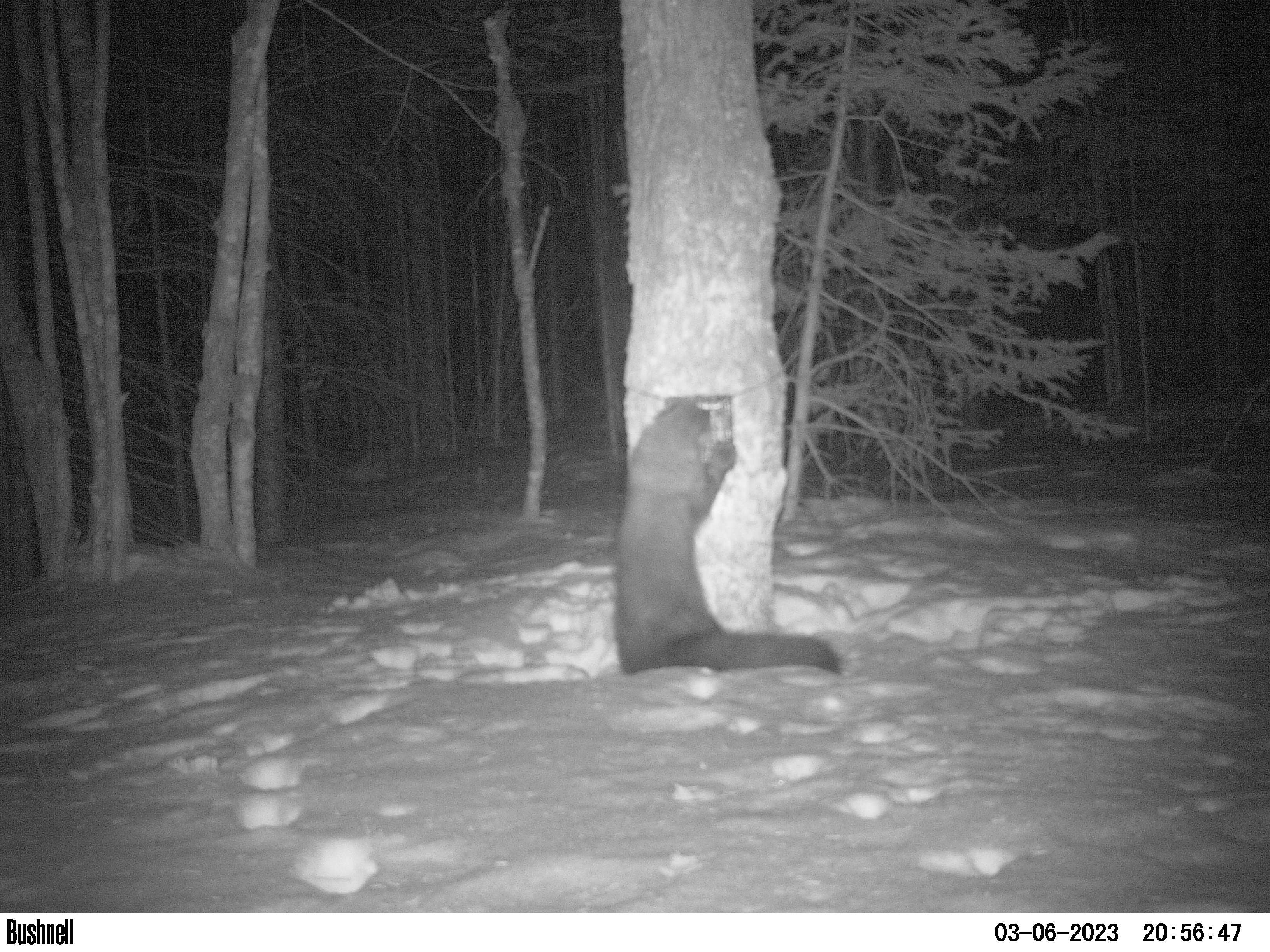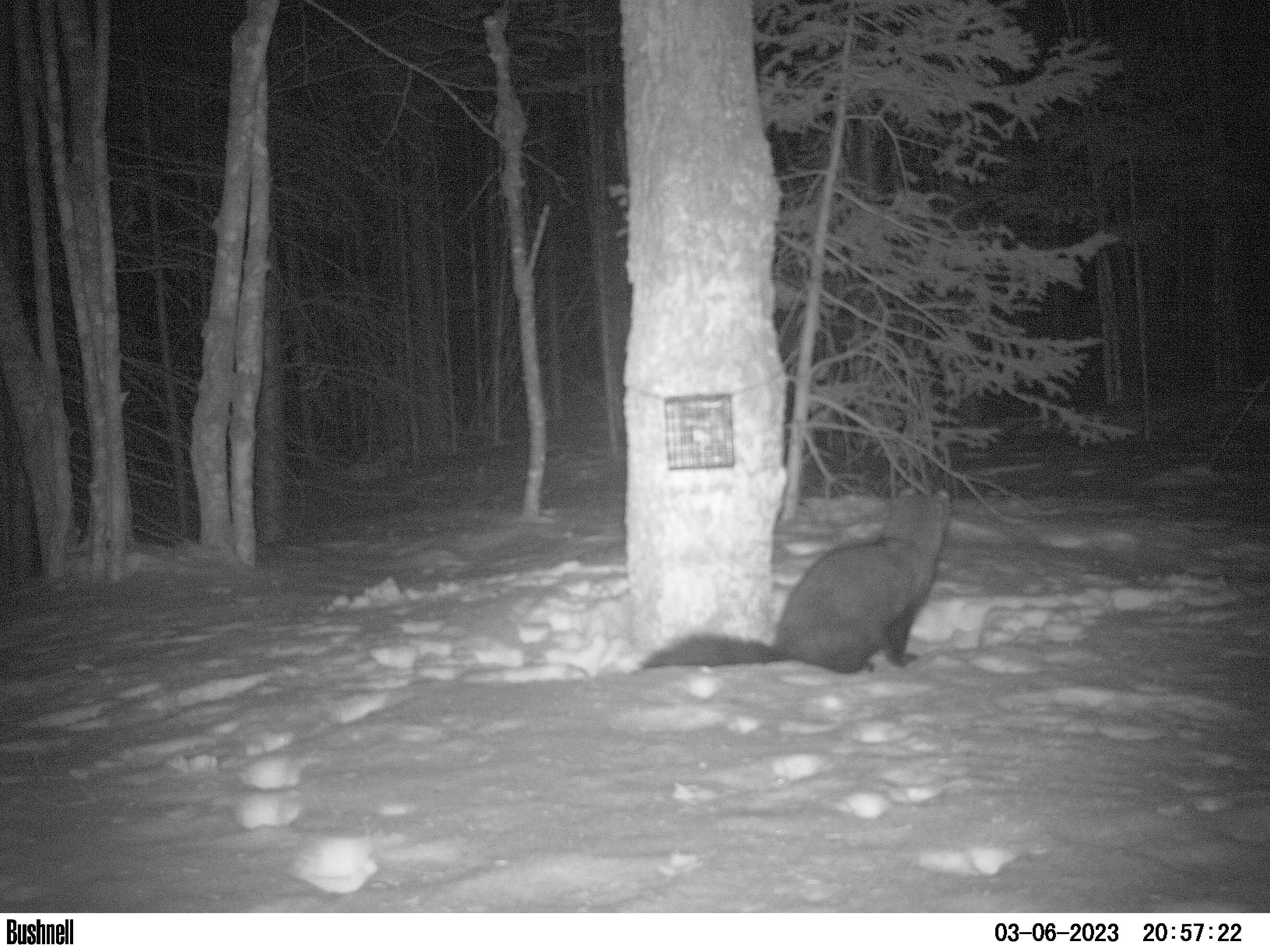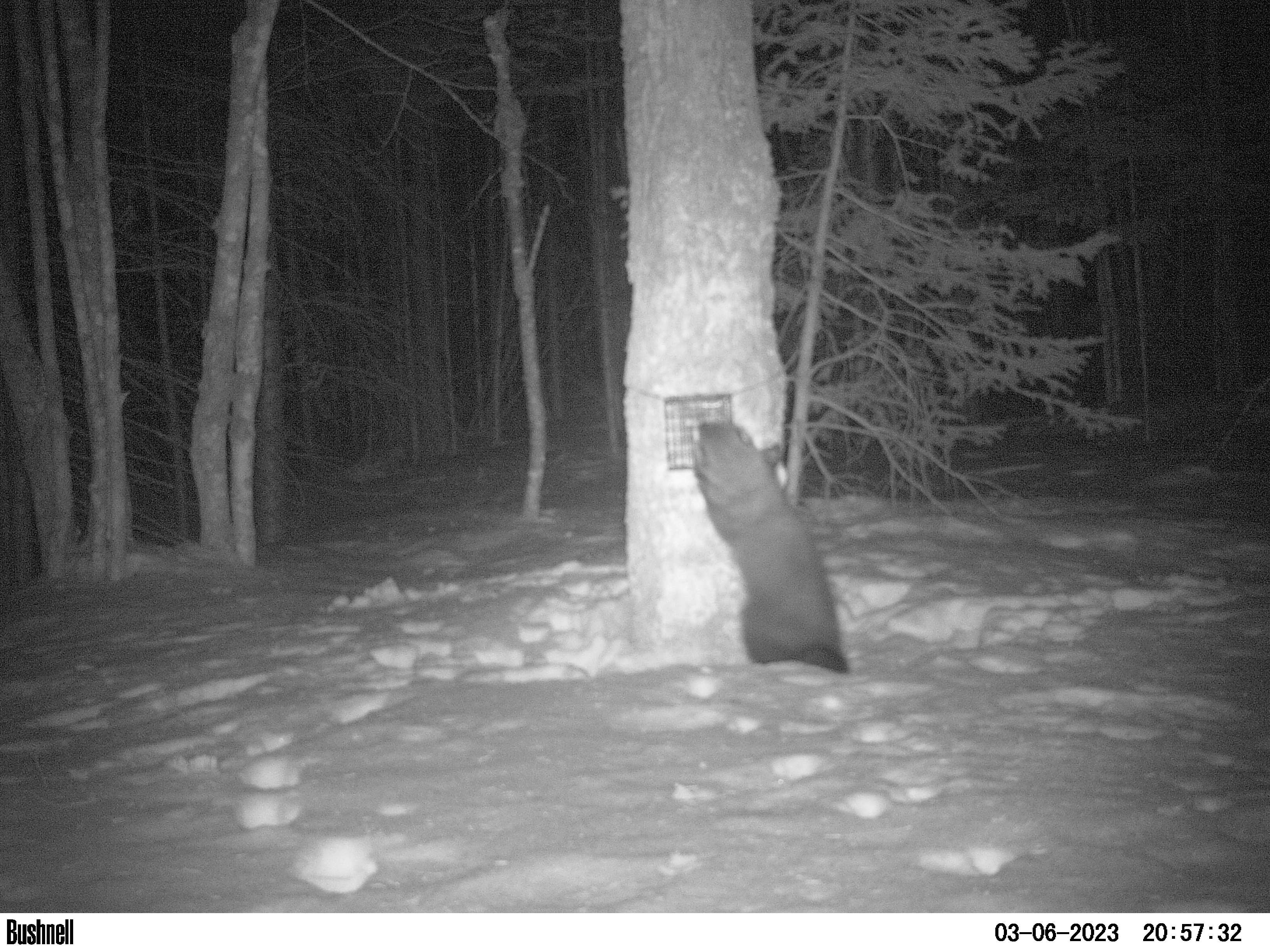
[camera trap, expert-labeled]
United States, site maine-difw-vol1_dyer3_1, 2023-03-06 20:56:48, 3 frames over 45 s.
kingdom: Animalia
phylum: Chordata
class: Mammalia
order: Carnivora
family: Mustelidae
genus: Pekania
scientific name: Pekania pennanti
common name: fisher